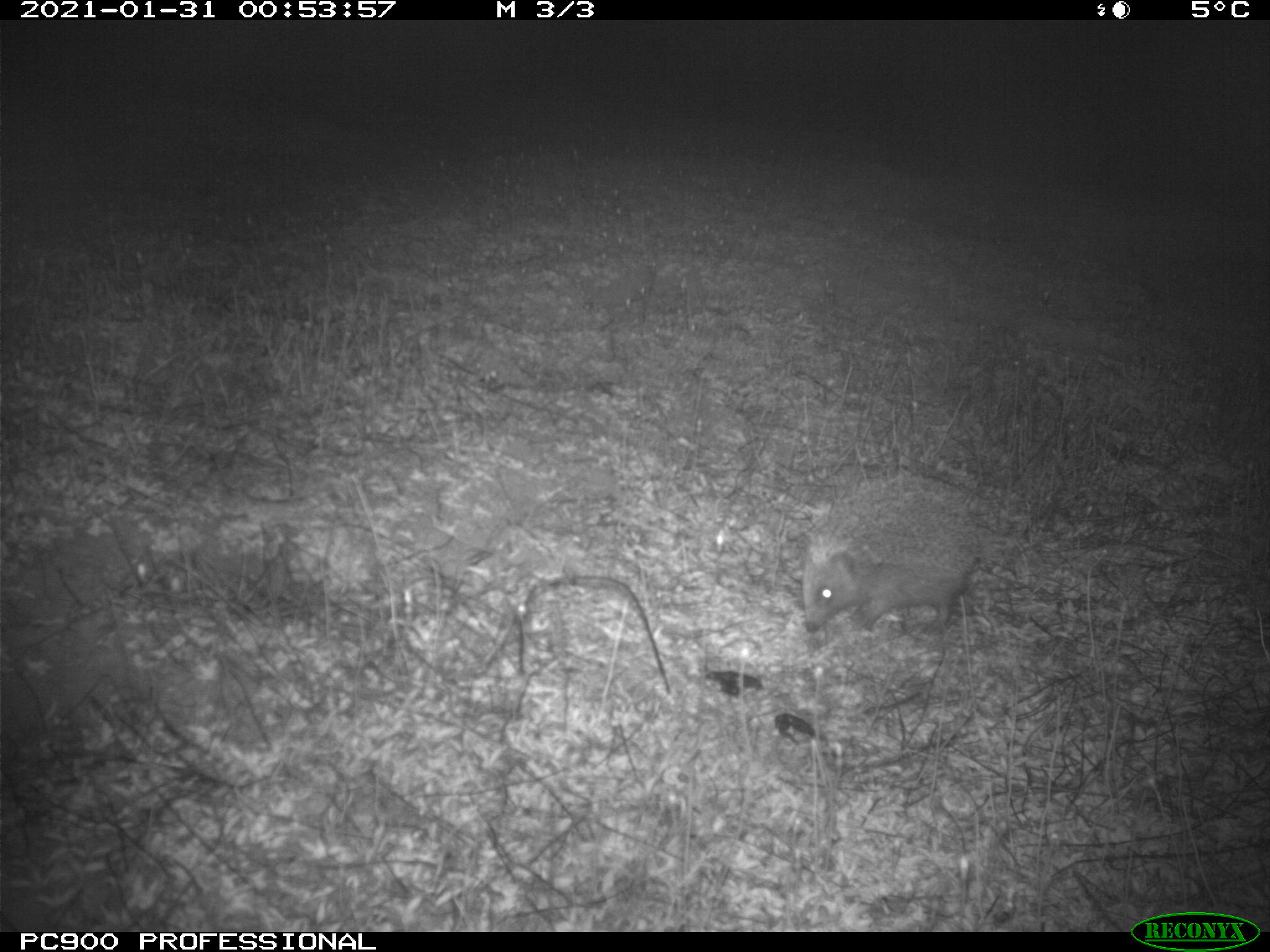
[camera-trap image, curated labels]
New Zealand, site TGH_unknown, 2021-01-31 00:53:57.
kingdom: Animalia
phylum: Chordata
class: Mammalia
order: Eulipotyphla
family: Erinaceidae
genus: Erinaceus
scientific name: Erinaceus europaeus europaeus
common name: european hedgehog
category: hedgehog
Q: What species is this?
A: Hedgehog (european hedgehog) (Erinaceus europaeus europaeus).